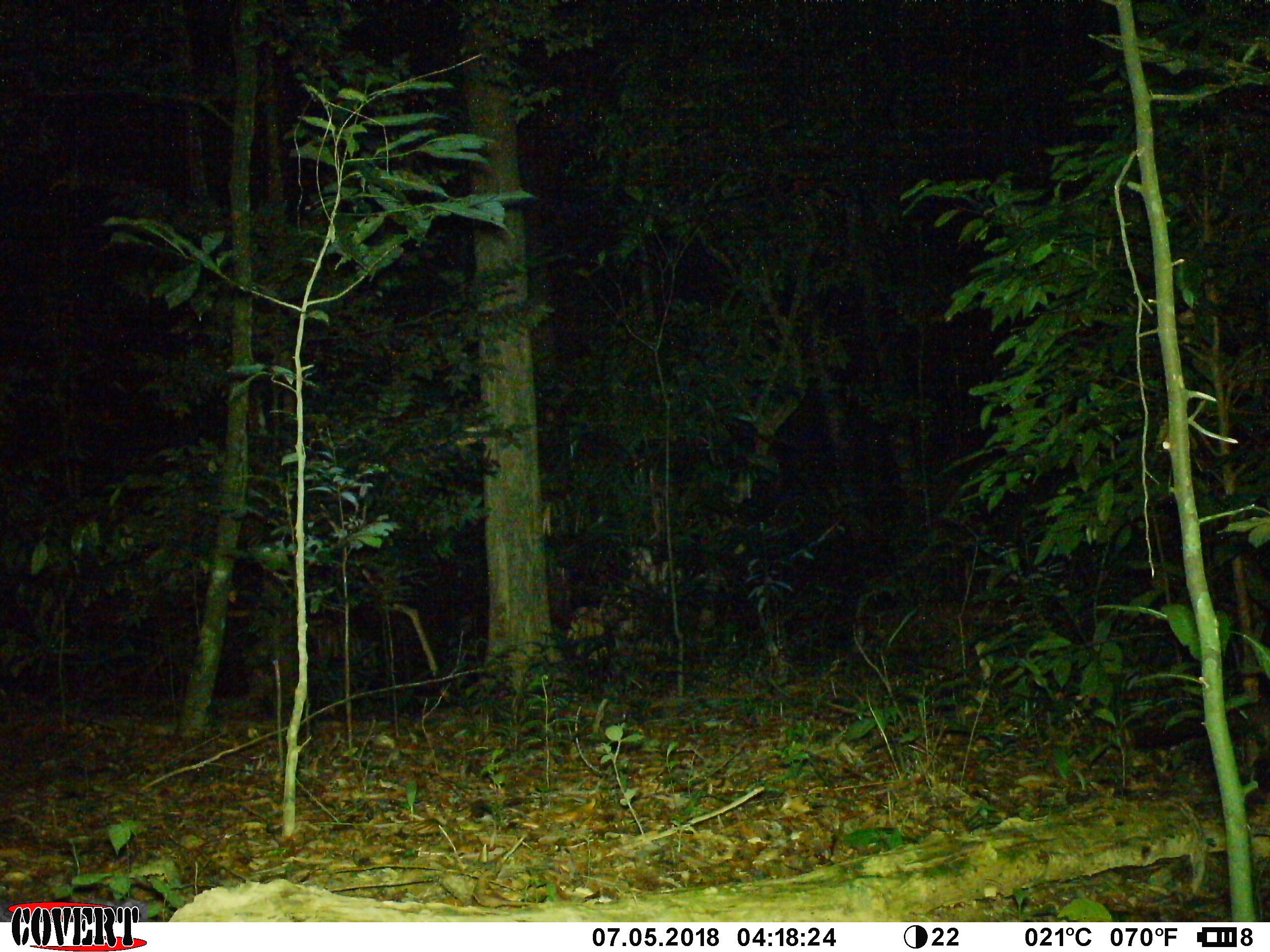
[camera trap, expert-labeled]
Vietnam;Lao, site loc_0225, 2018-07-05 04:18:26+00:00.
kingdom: Animalia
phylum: Chordata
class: Mammalia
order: Carnivora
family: Viverridae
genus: Paguma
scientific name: Paguma larvata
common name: masked palm civet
Masked palm civet (Paguma larvata). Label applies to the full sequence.